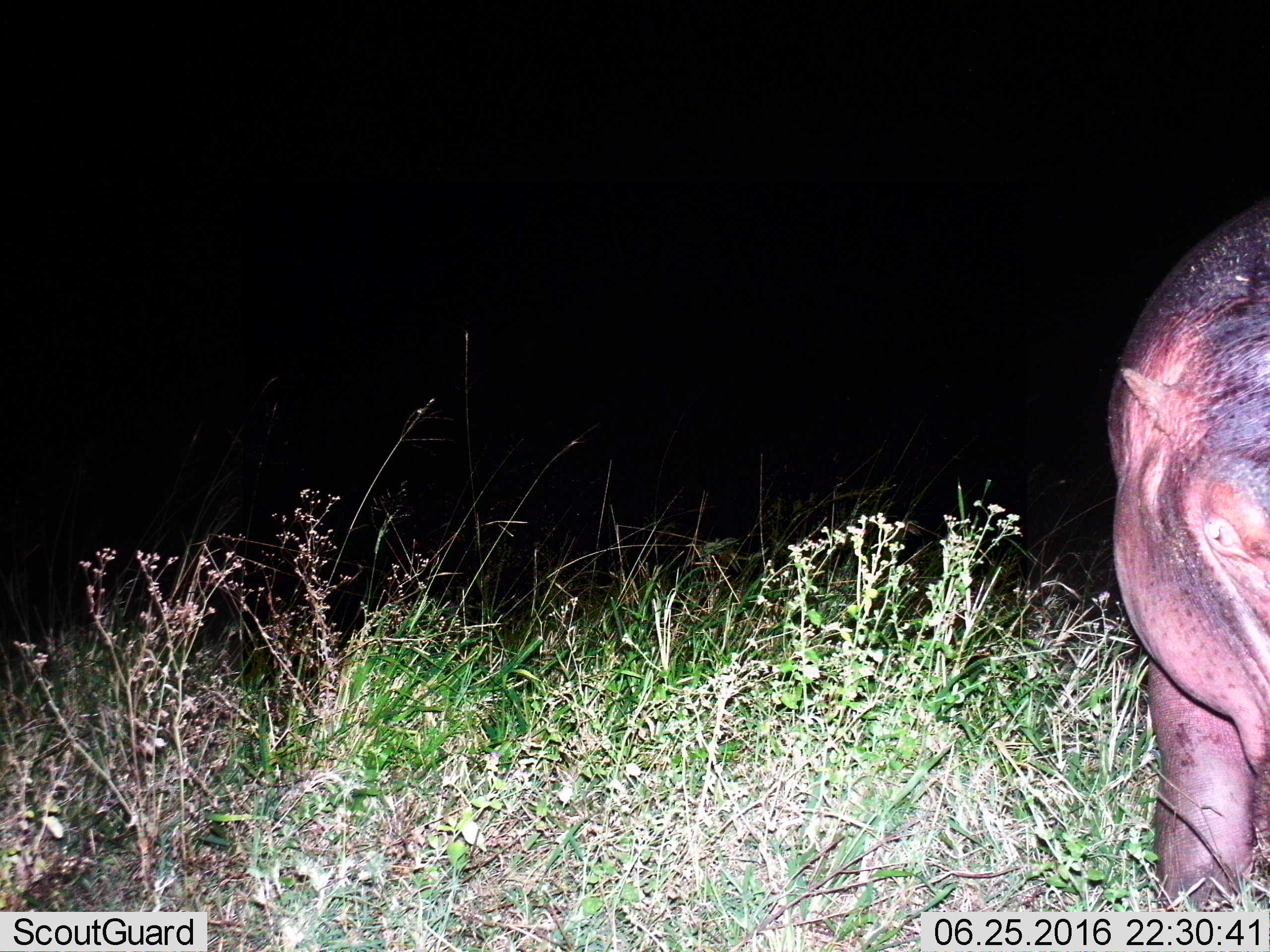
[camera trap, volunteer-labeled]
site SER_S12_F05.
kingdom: Animalia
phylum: Chordata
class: Mammalia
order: Artiodactyla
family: Hippopotamidae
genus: Hippopotamus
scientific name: Hippopotamus amphibius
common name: hippopotamus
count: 1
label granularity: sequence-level